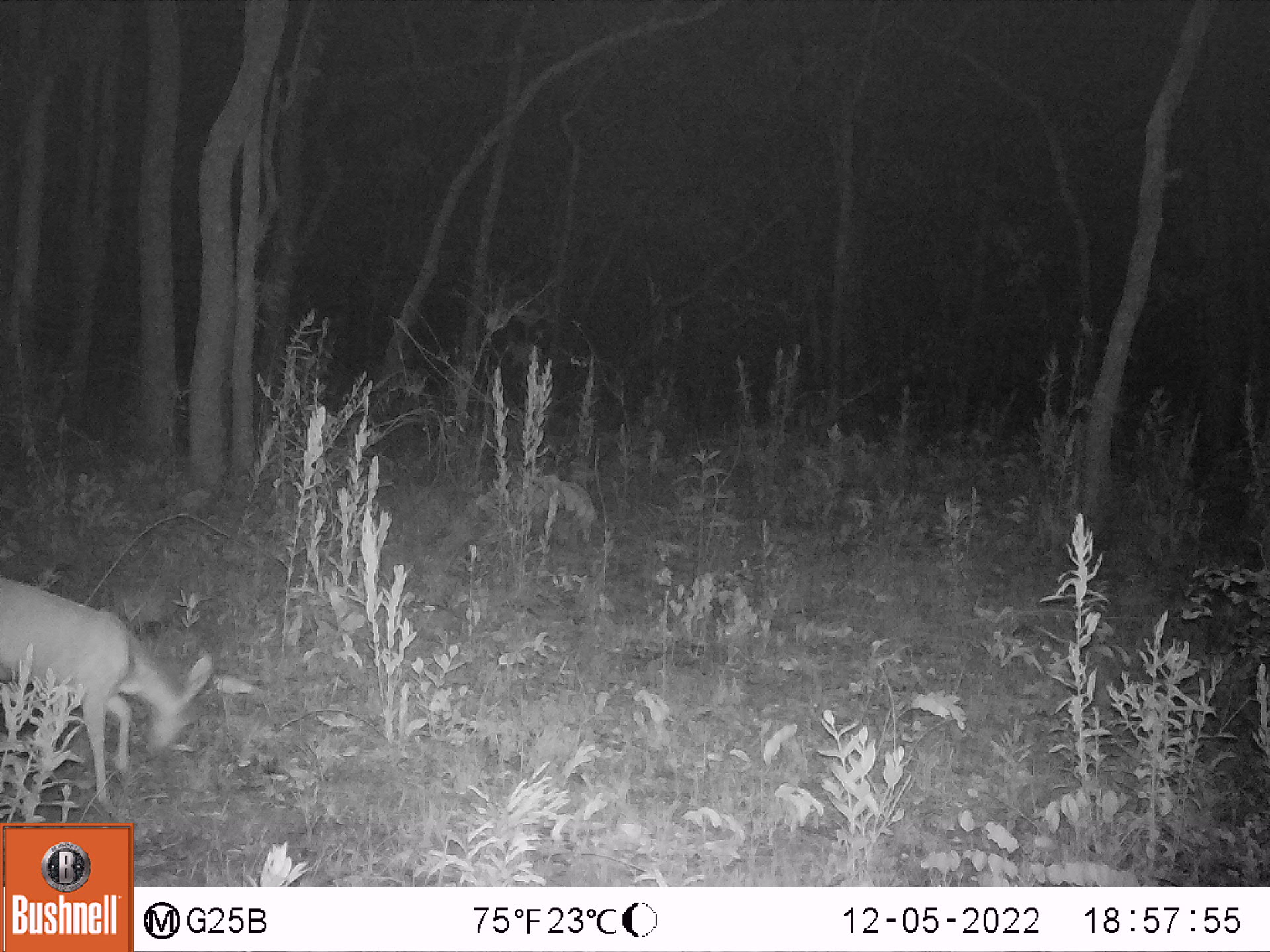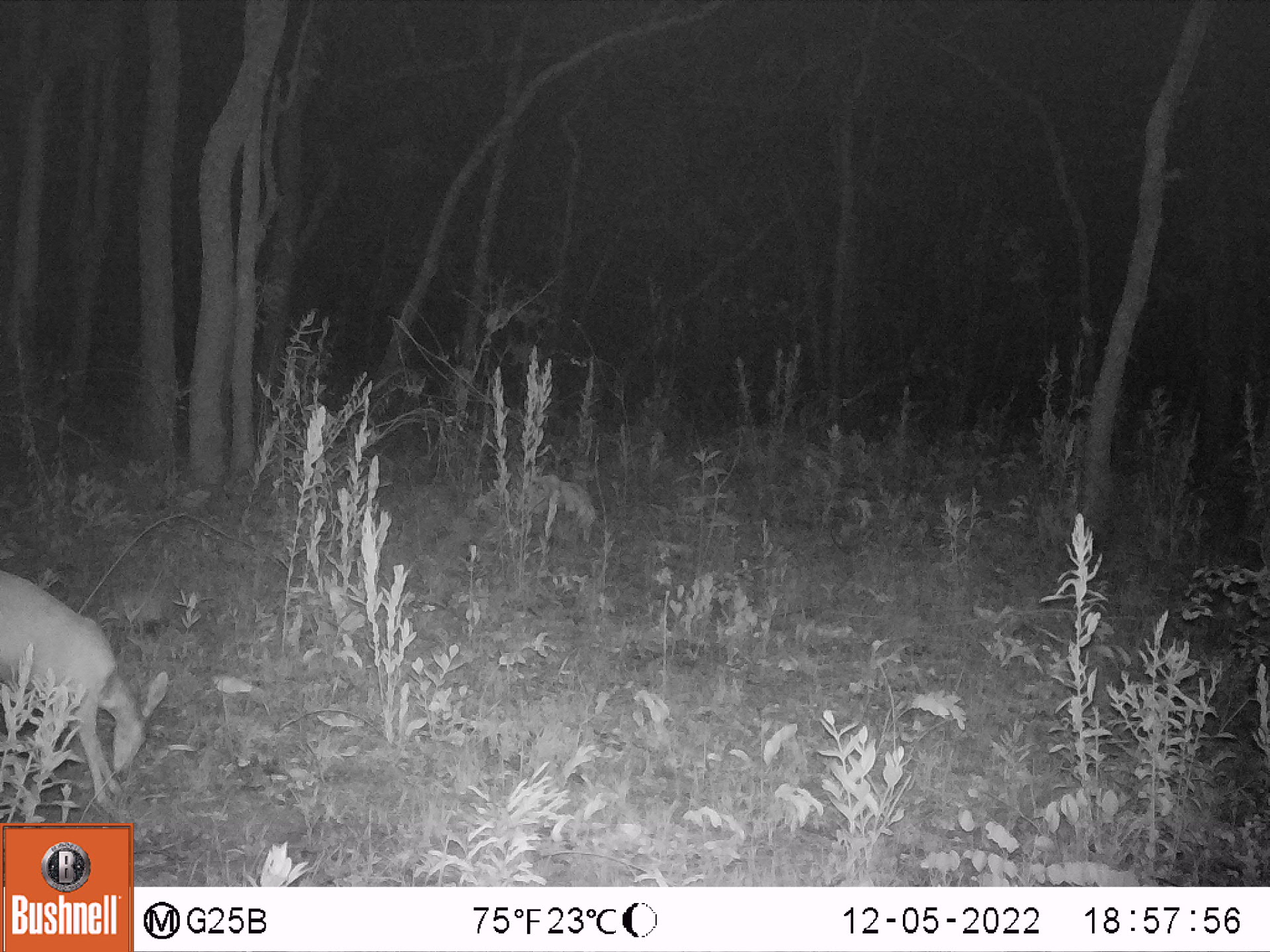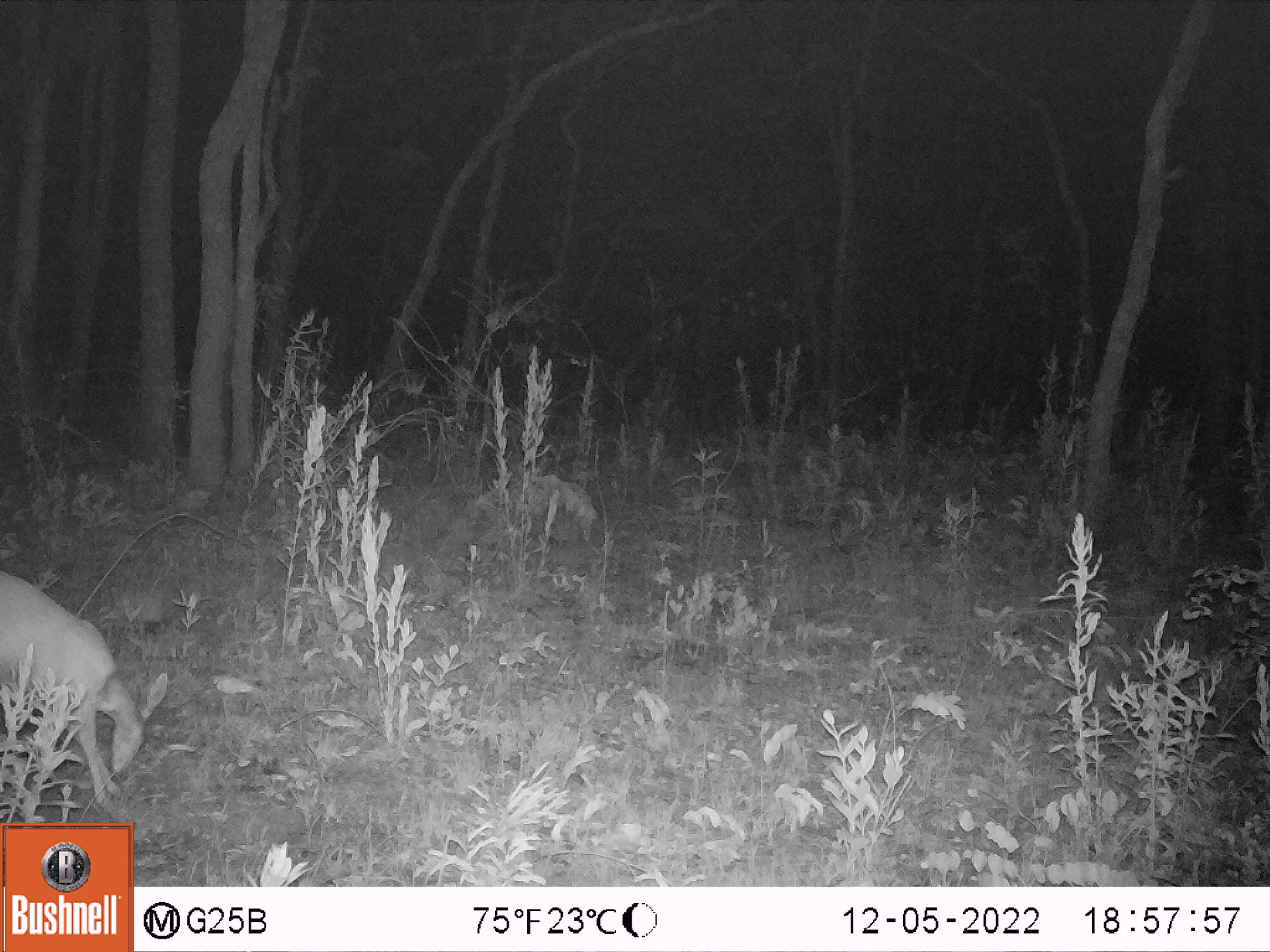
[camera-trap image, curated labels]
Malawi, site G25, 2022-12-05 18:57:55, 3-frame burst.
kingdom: Animalia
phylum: Chordata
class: Mammalia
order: Artiodactyla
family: Bovidae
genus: Sylvicapra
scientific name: Sylvicapra grimmia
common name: common duiker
Common duiker (Sylvicapra grimmia), count 1.